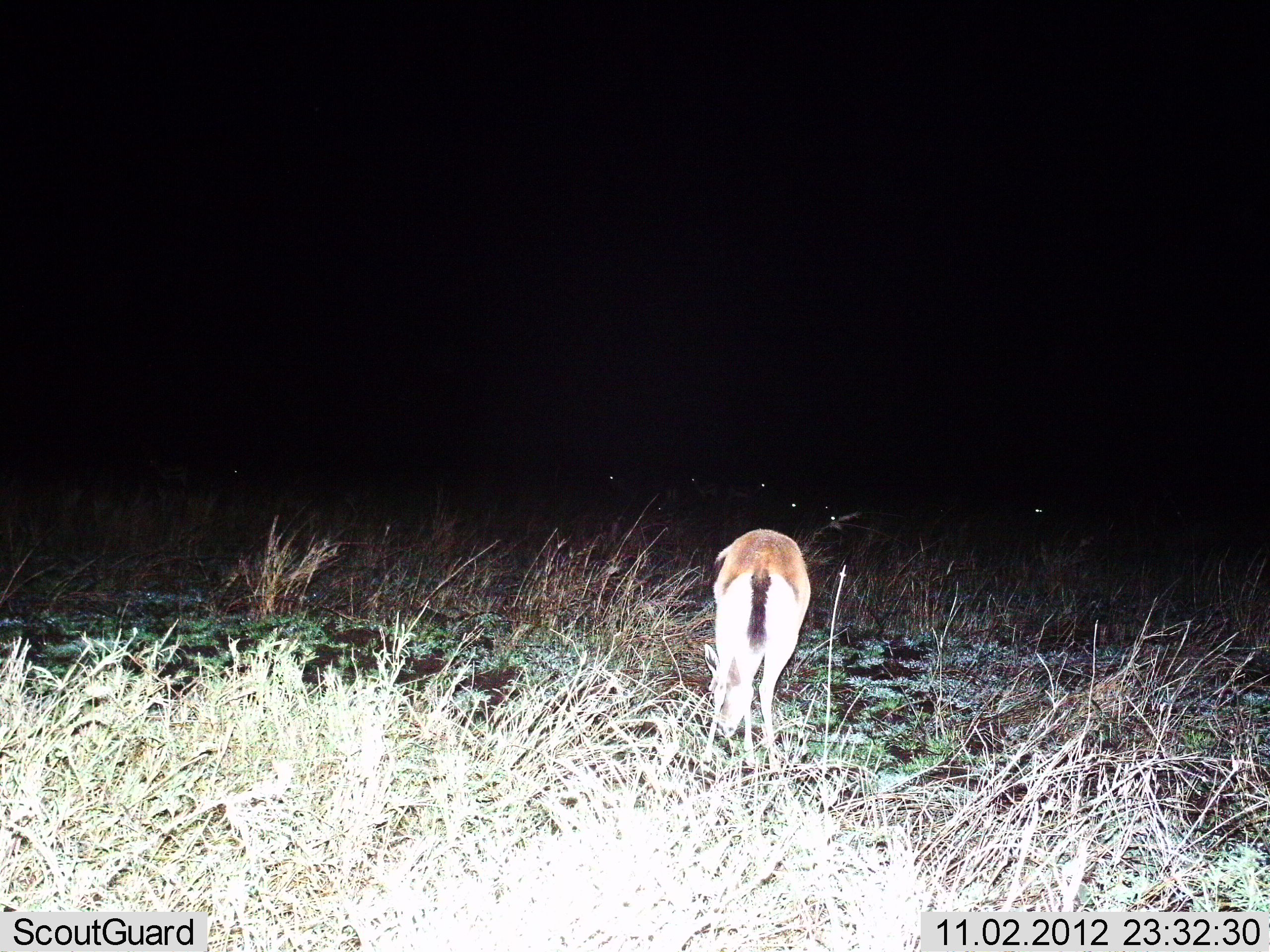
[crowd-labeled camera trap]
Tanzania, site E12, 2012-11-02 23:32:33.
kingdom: Animalia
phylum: Chordata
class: Mammalia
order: Artiodactyla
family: Bovidae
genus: Eudorcas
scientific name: Eudorcas thomsonii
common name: thomson's gazelle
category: gazellethomsons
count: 1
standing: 60%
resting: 10%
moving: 0%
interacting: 0%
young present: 0%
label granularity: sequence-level